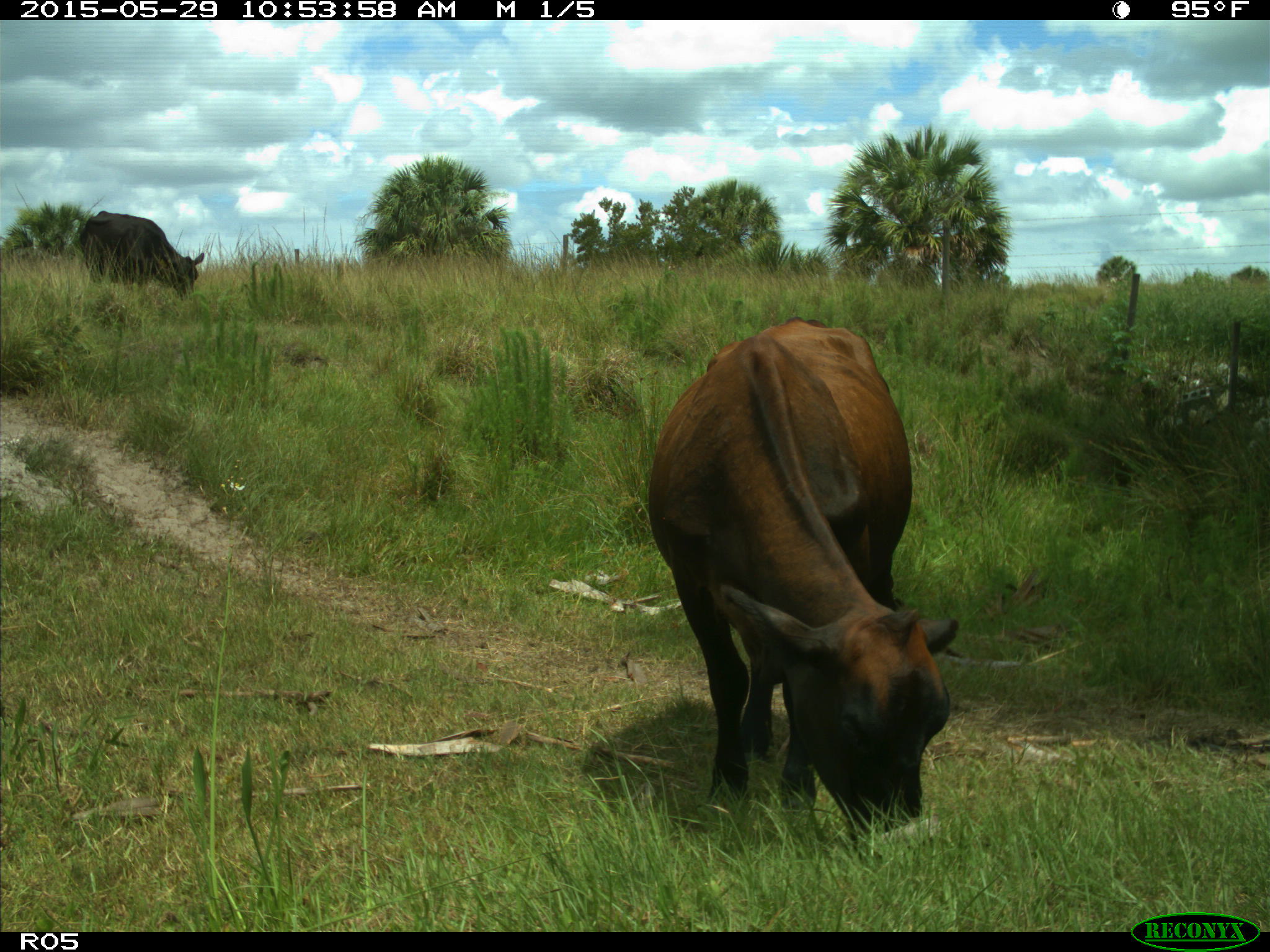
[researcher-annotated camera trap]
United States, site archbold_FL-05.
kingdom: Animalia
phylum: Chordata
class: Mammalia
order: Artiodactyla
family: Bovidae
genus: Bos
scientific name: Bos taurus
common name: domestic cow